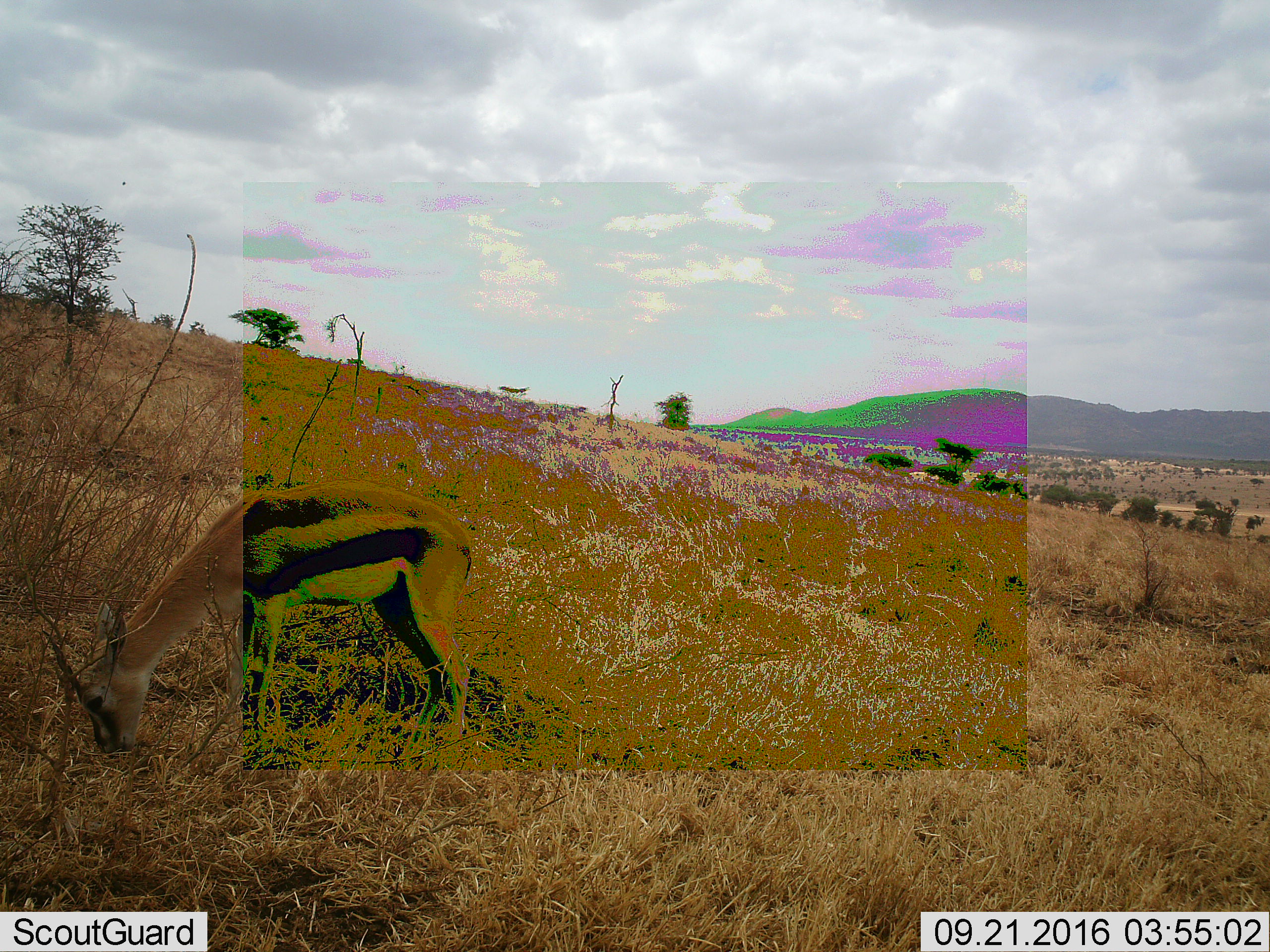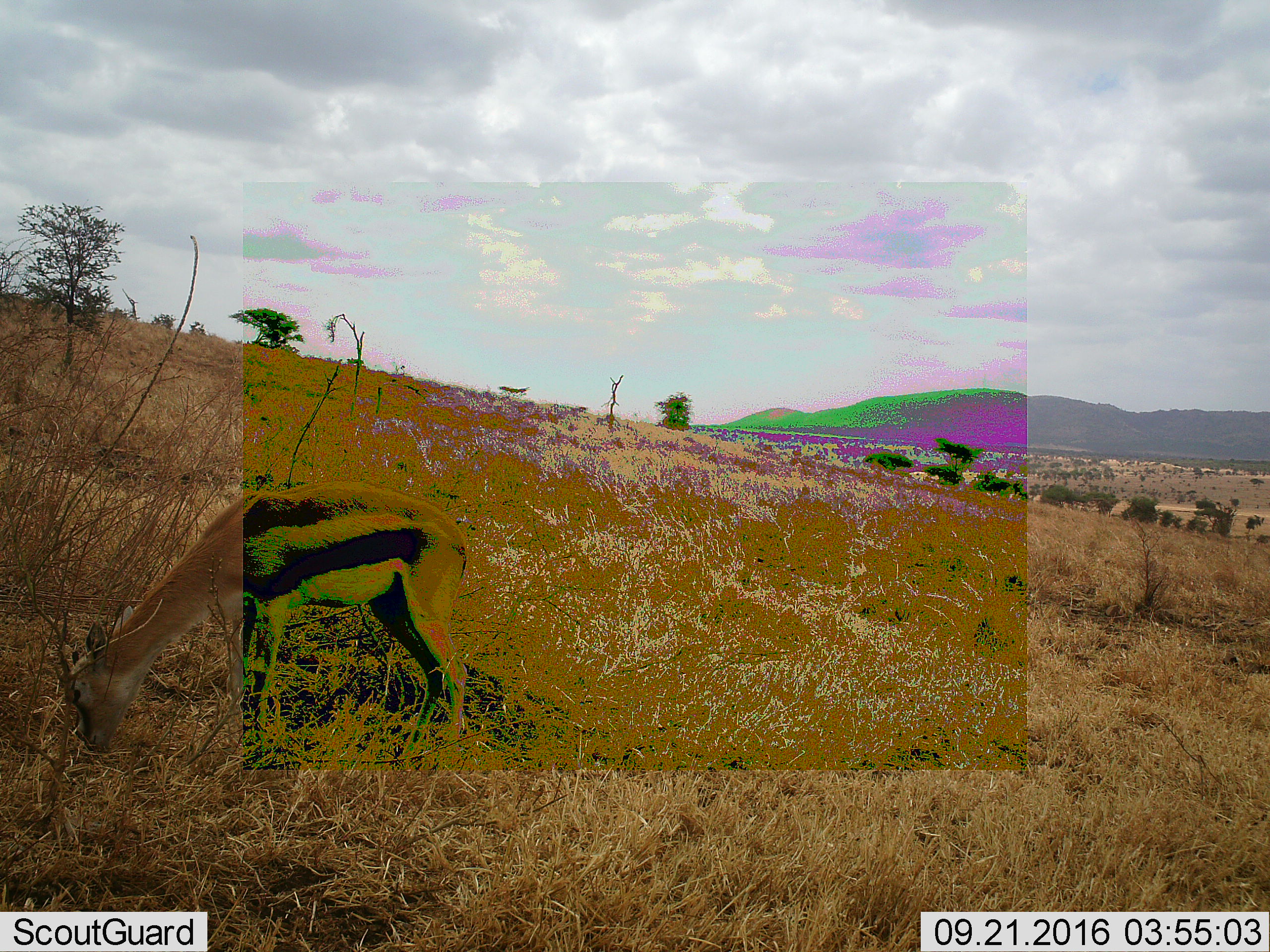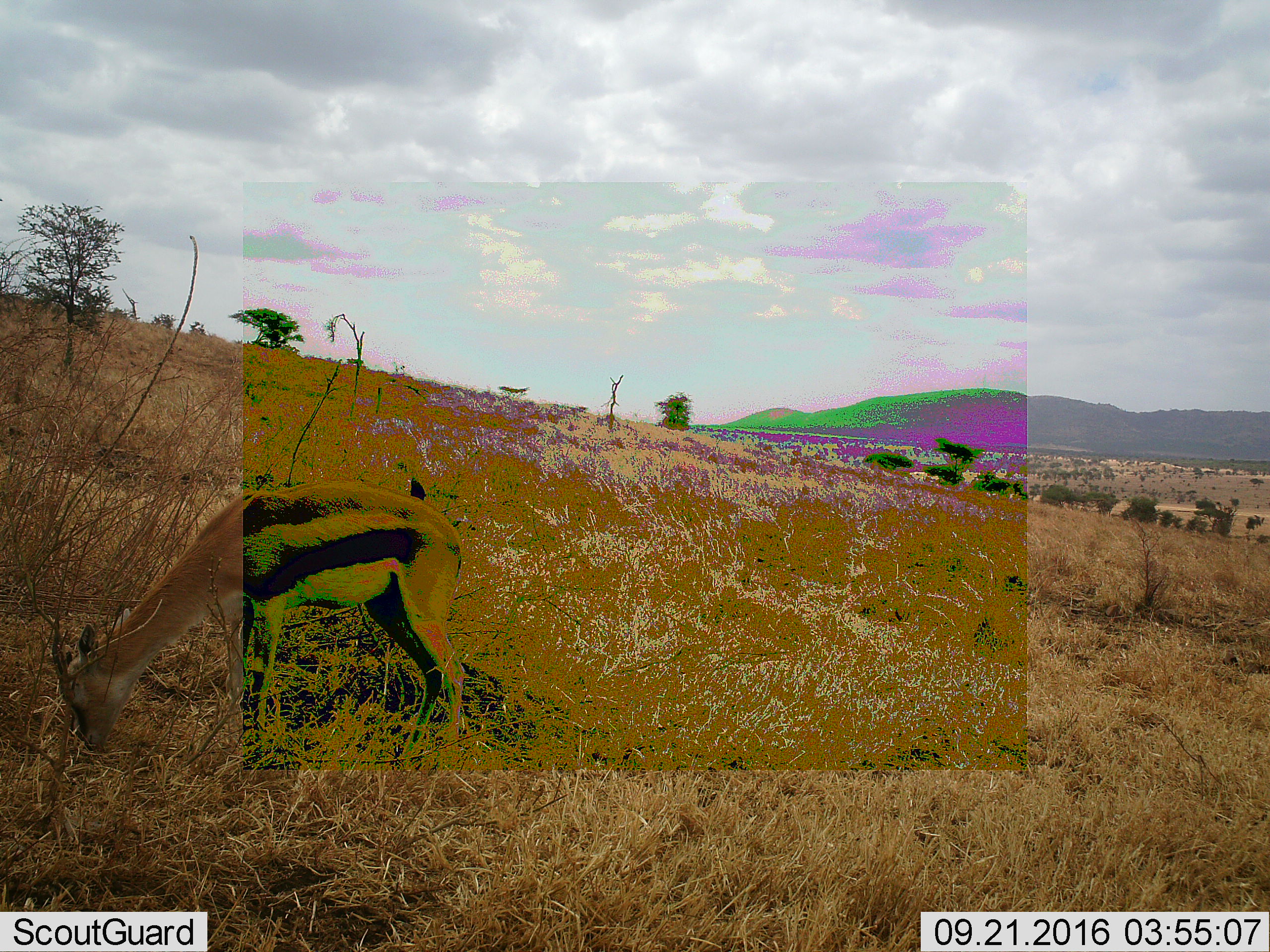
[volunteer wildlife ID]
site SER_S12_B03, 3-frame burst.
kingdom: Animalia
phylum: Chordata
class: Mammalia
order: Artiodactyla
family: Bovidae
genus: Eudorcas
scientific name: Eudorcas thomsonii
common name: thomson's gazelle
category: gazellethomsons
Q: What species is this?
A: Gazellethomsons (thomson's gazelle) (Eudorcas thomsonii).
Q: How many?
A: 1.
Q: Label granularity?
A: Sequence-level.